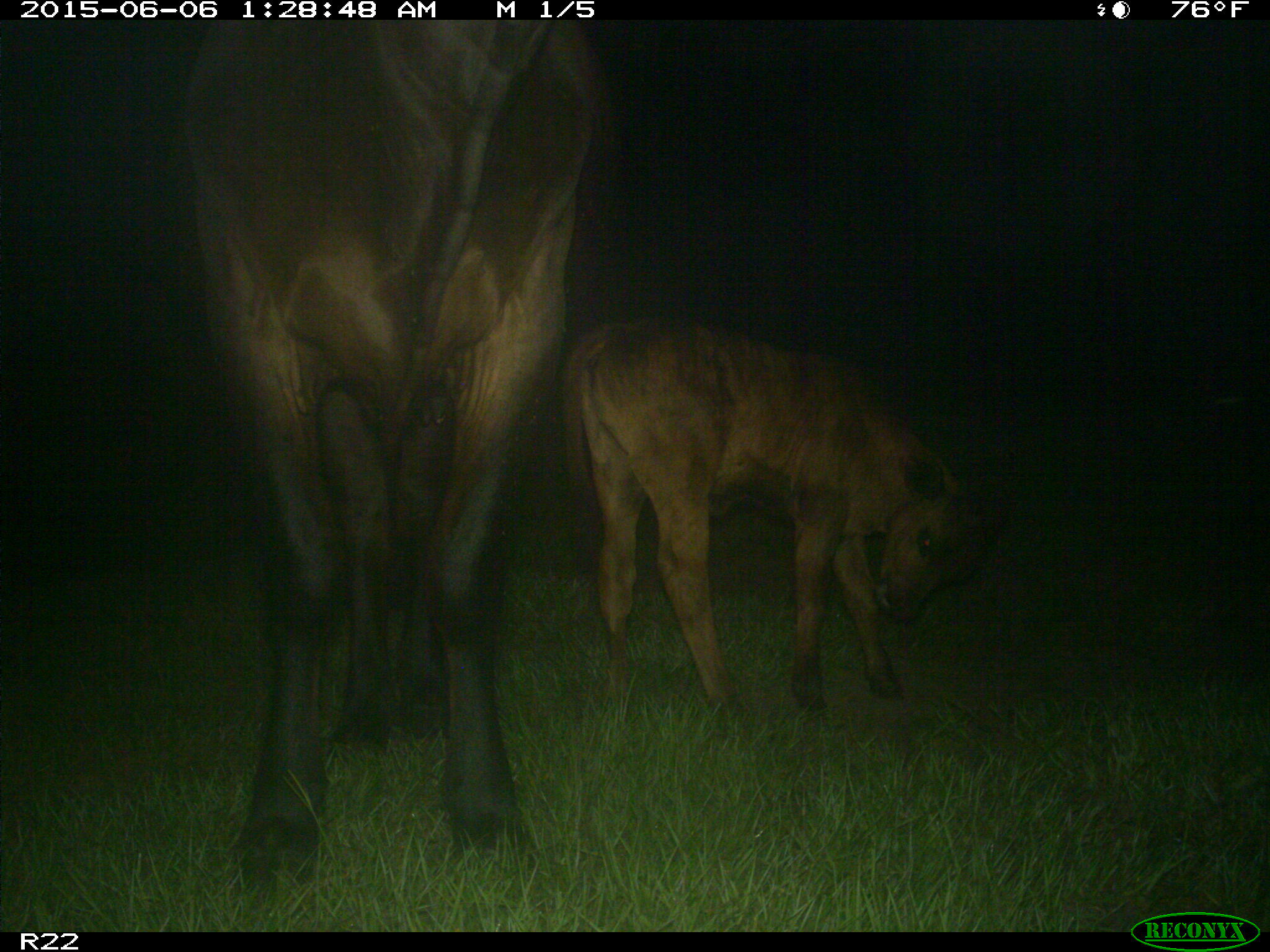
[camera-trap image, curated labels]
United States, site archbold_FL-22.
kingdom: Animalia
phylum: Chordata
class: Mammalia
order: Artiodactyla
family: Bovidae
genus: Bos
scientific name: Bos taurus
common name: domestic cow